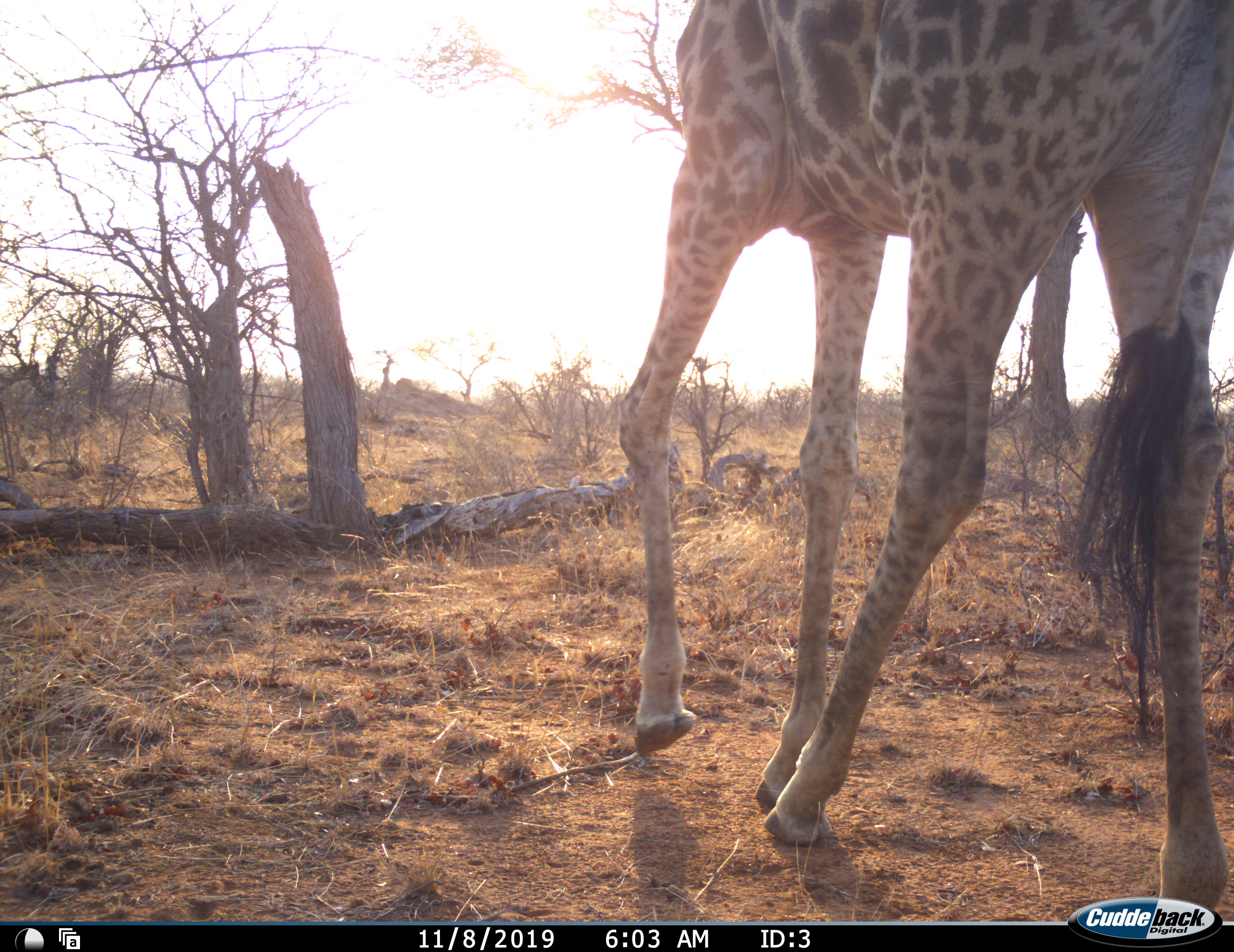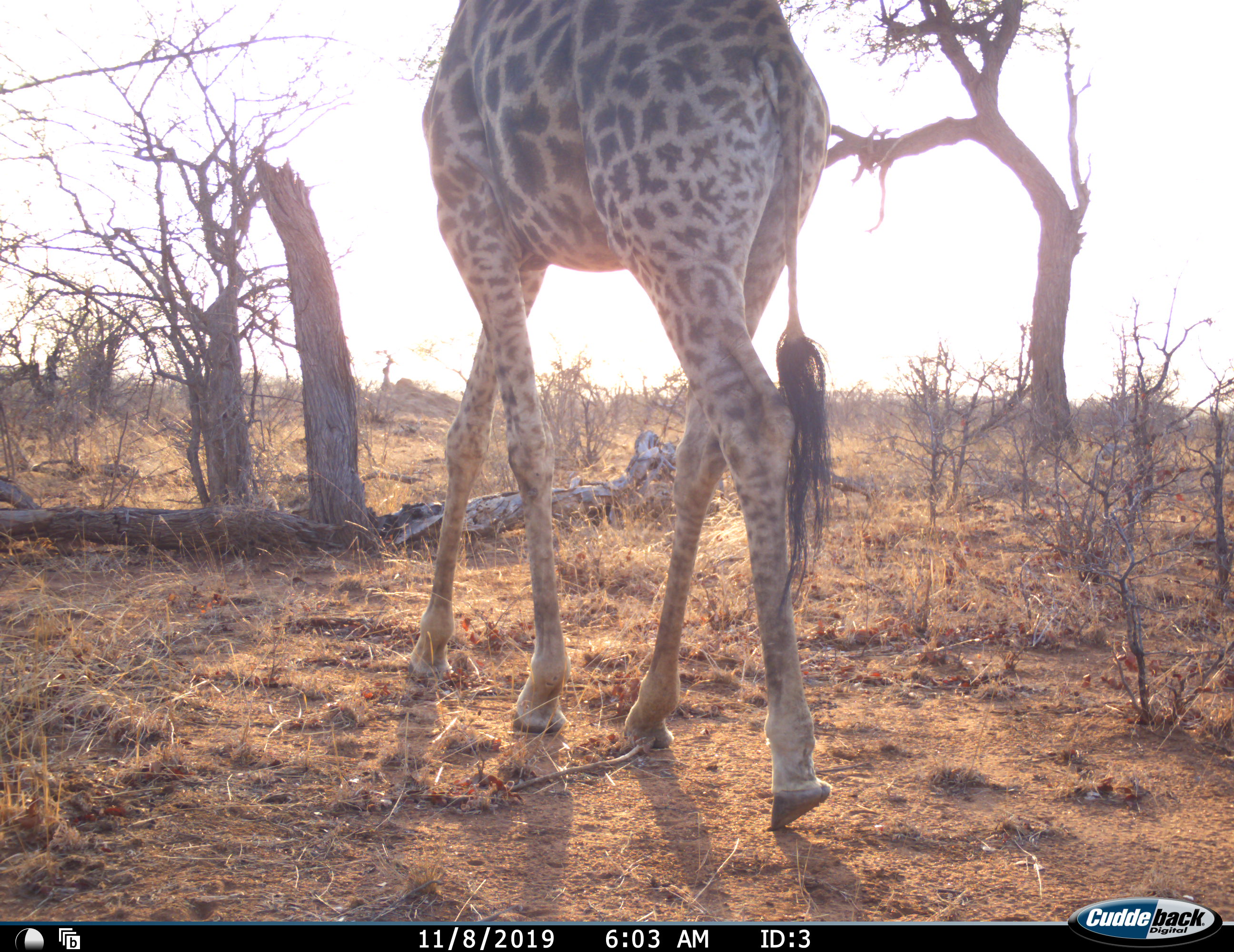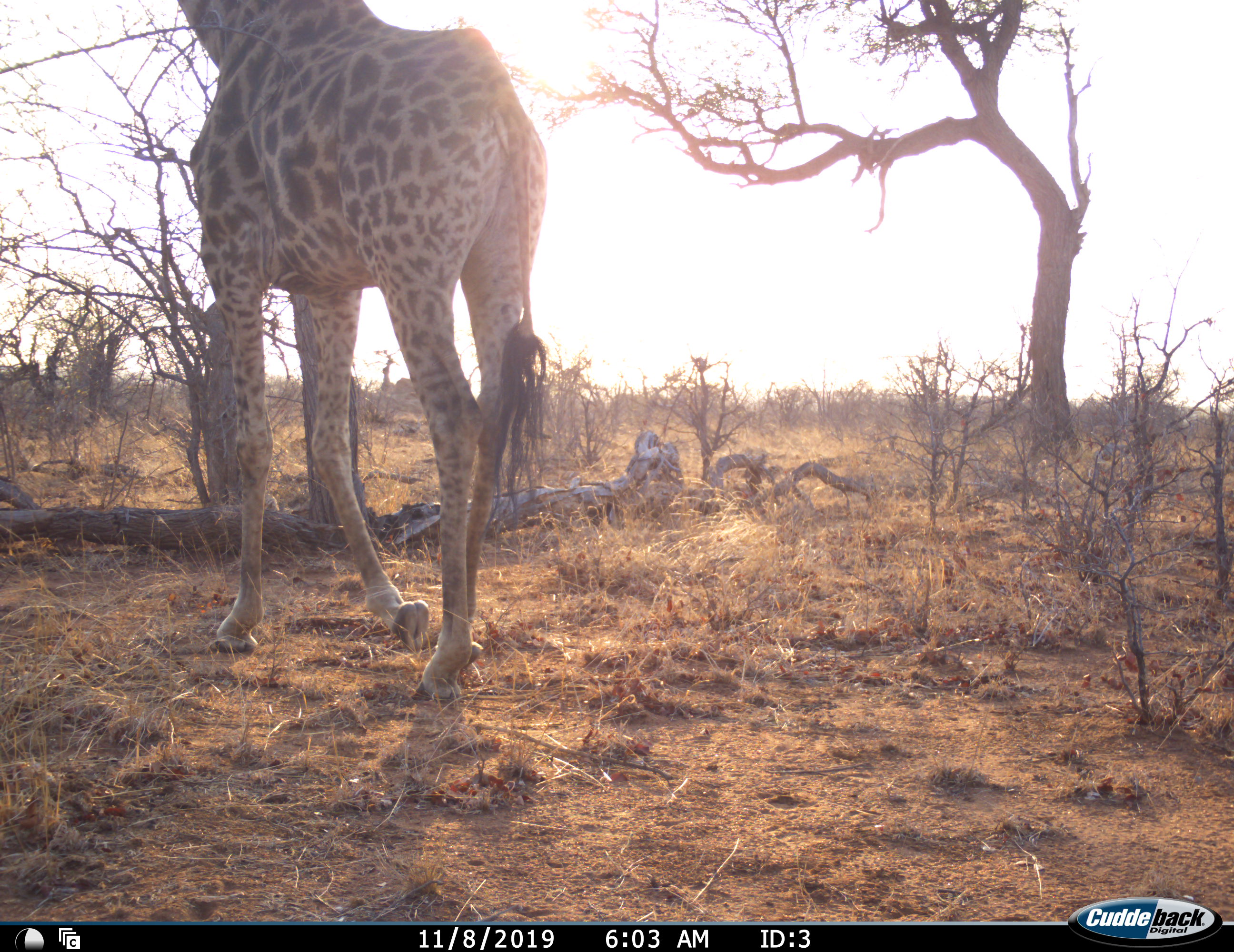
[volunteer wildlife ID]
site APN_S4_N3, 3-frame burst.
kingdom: Animalia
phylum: Chordata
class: Mammalia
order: Artiodactyla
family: Giraffidae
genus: Giraffa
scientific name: Giraffa camelopardalis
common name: giraffe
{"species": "giraffe (Giraffa camelopardalis)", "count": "1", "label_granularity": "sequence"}